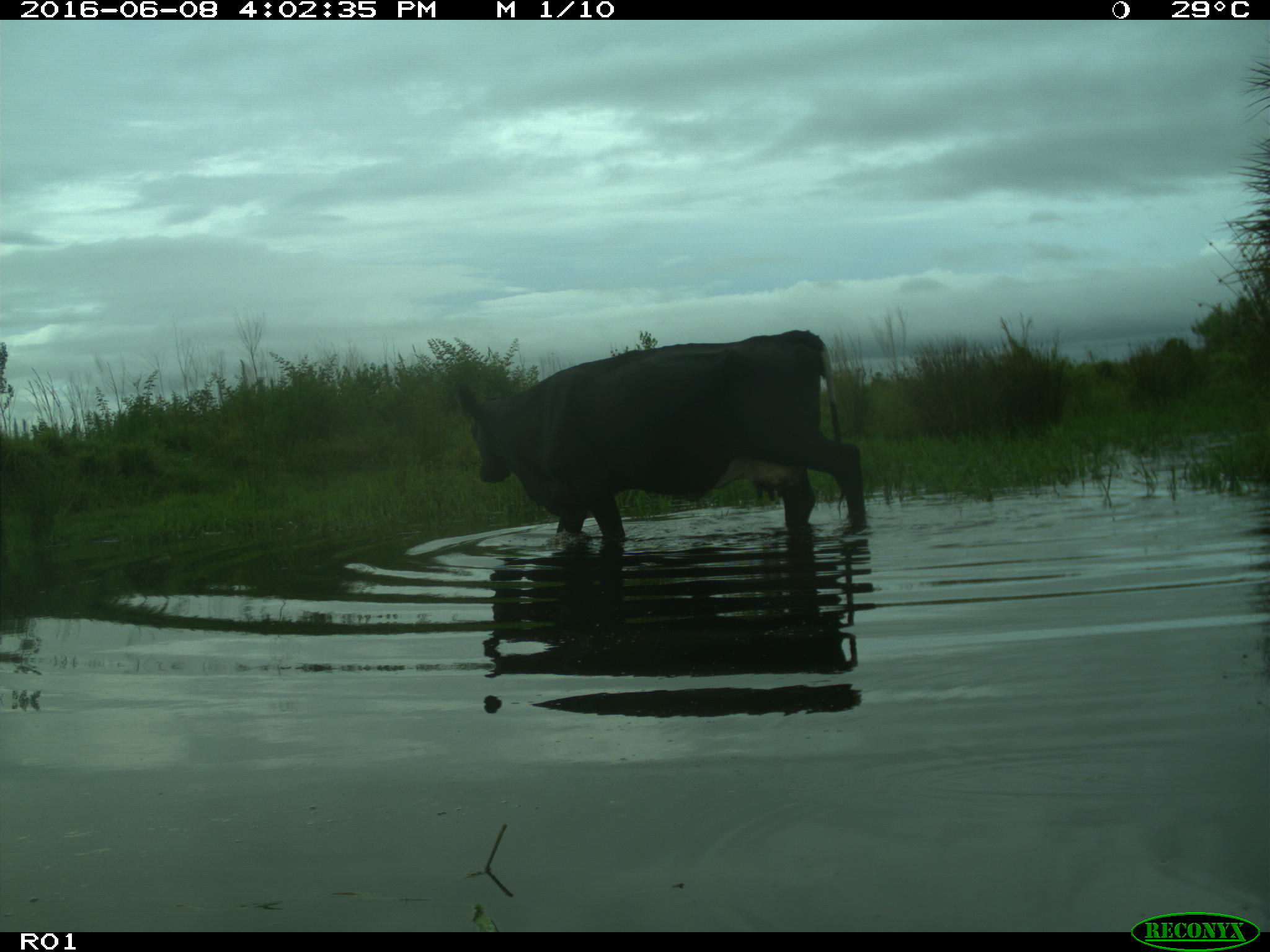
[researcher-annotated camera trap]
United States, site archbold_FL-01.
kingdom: Animalia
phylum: Chordata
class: Mammalia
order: Artiodactyla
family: Bovidae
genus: Bos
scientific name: Bos taurus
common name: domestic cow